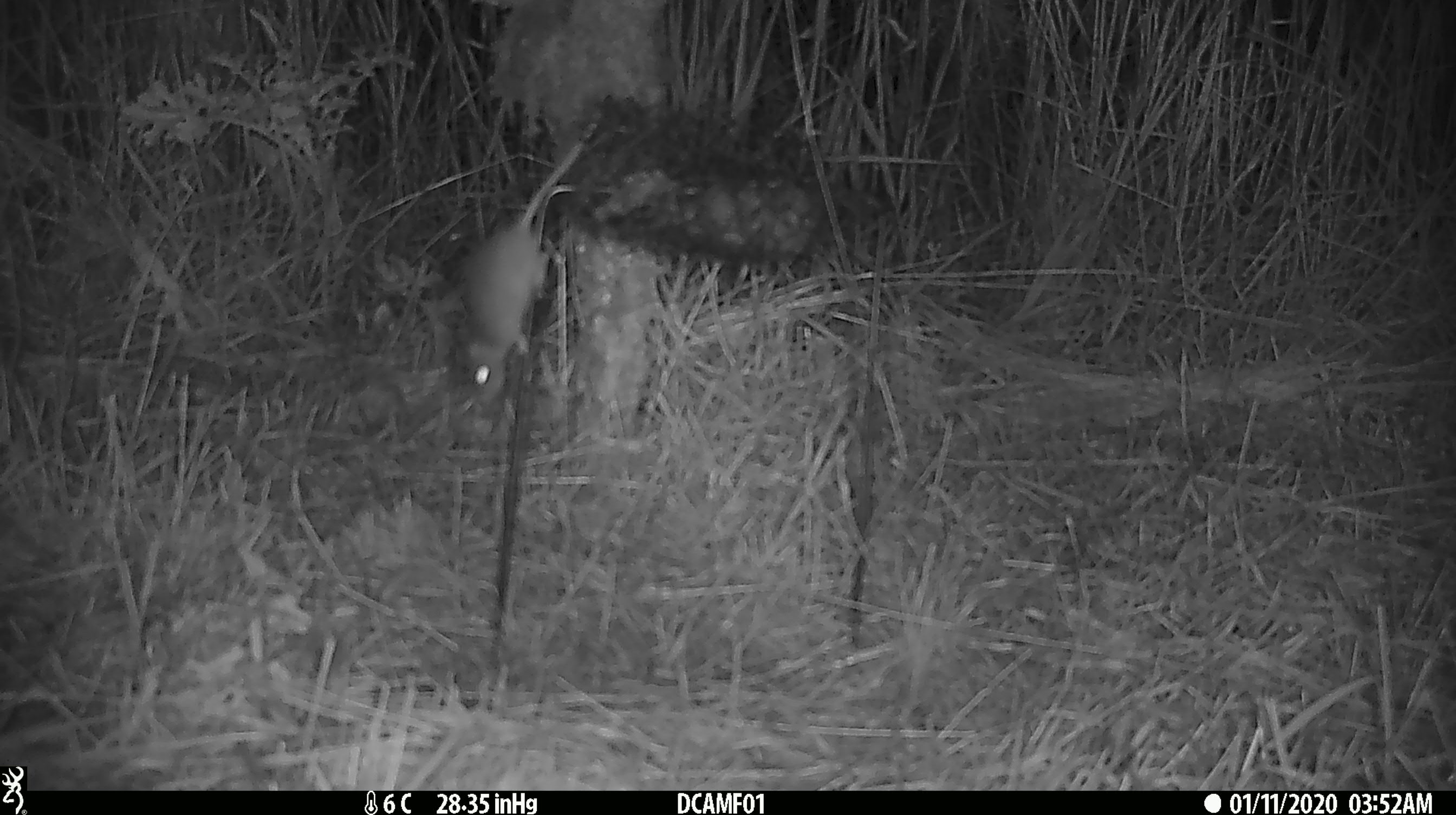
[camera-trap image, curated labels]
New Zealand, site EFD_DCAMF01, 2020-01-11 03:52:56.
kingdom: Animalia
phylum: Chordata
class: Mammalia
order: Rodentia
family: Muridae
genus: Mus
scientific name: Mus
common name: mouse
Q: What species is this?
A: Mouse (Mus).